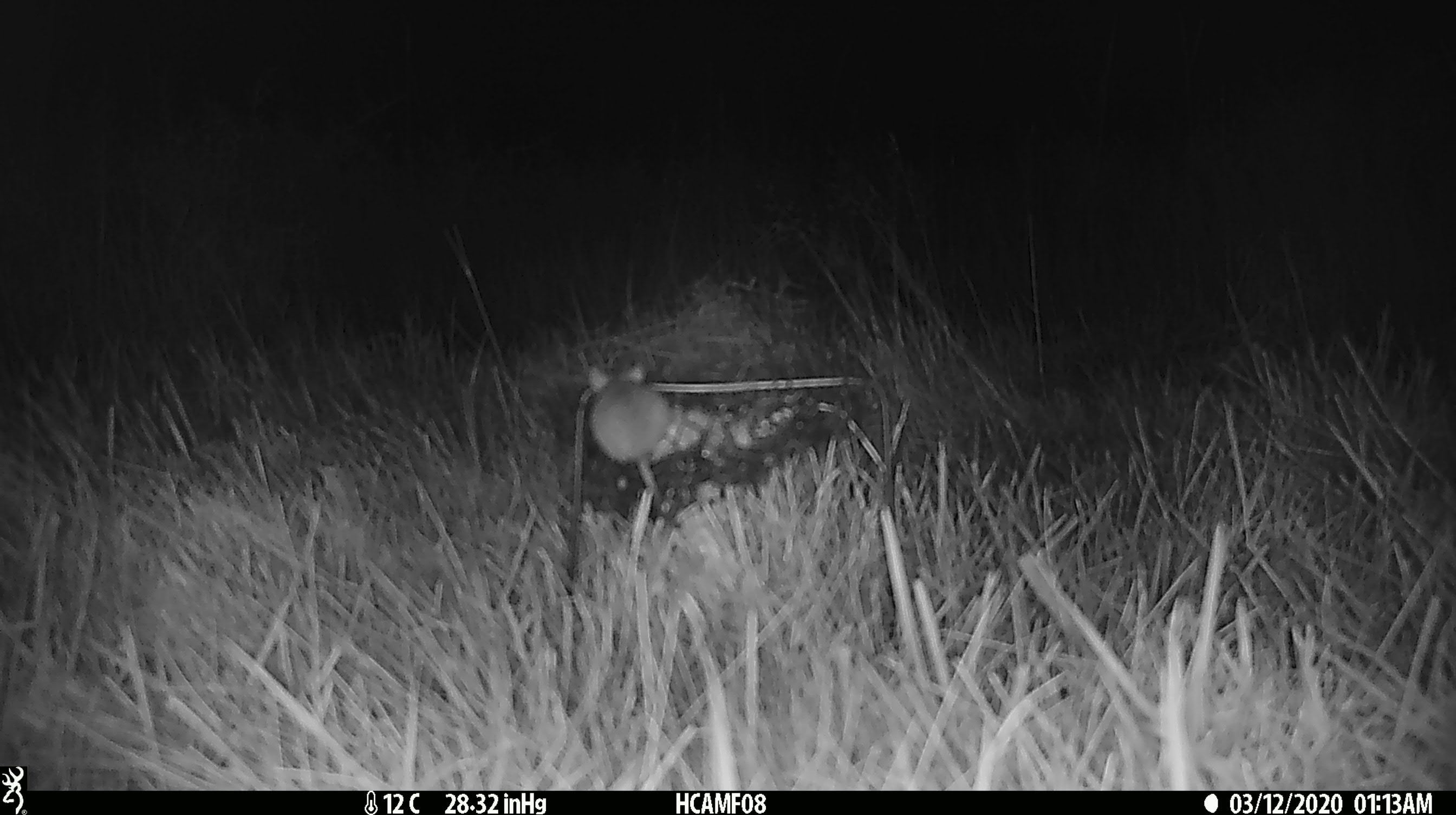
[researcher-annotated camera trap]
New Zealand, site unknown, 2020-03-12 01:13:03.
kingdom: Animalia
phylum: Chordata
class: Mammalia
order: Rodentia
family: Muridae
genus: Mus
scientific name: Mus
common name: mouse